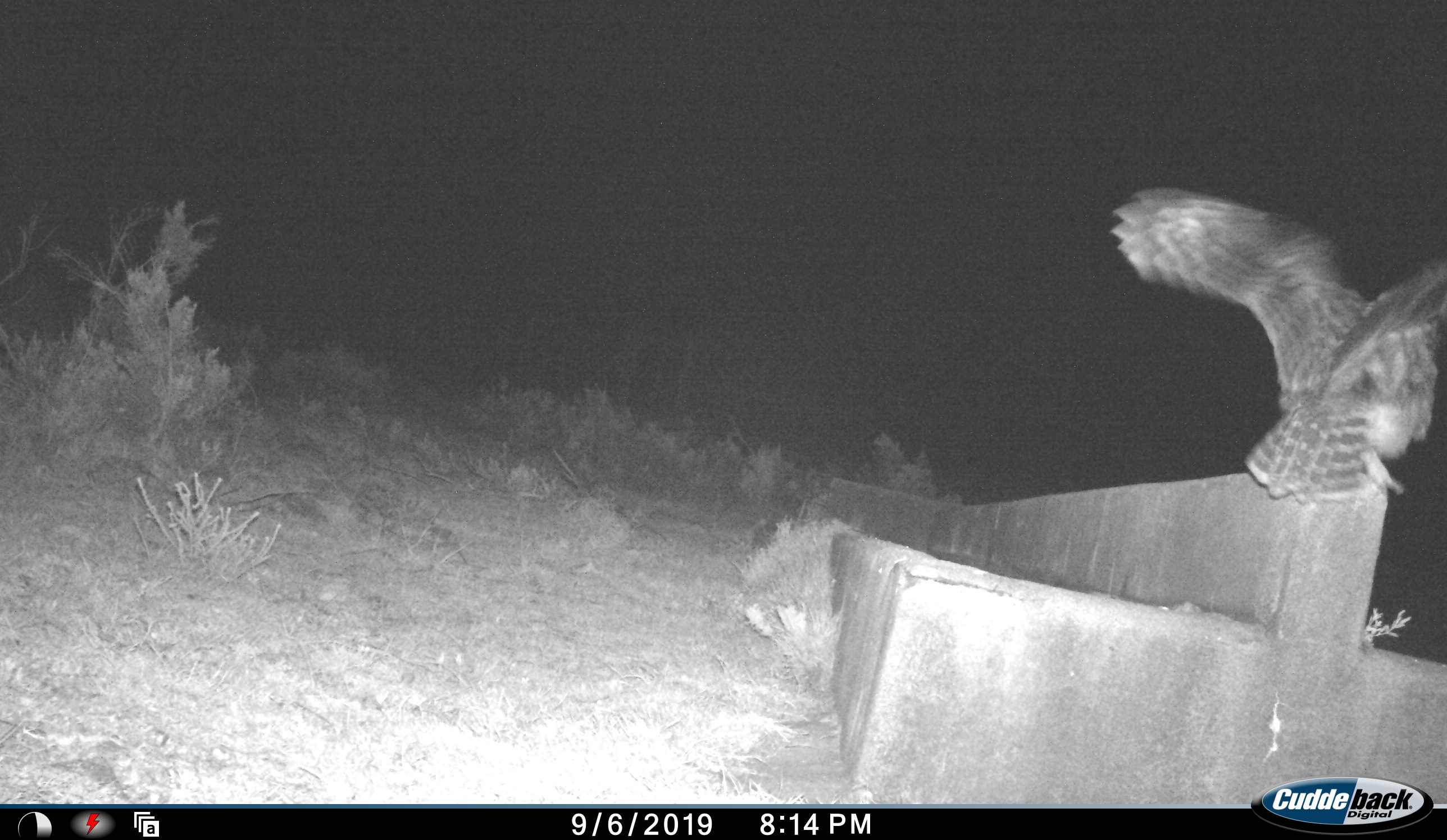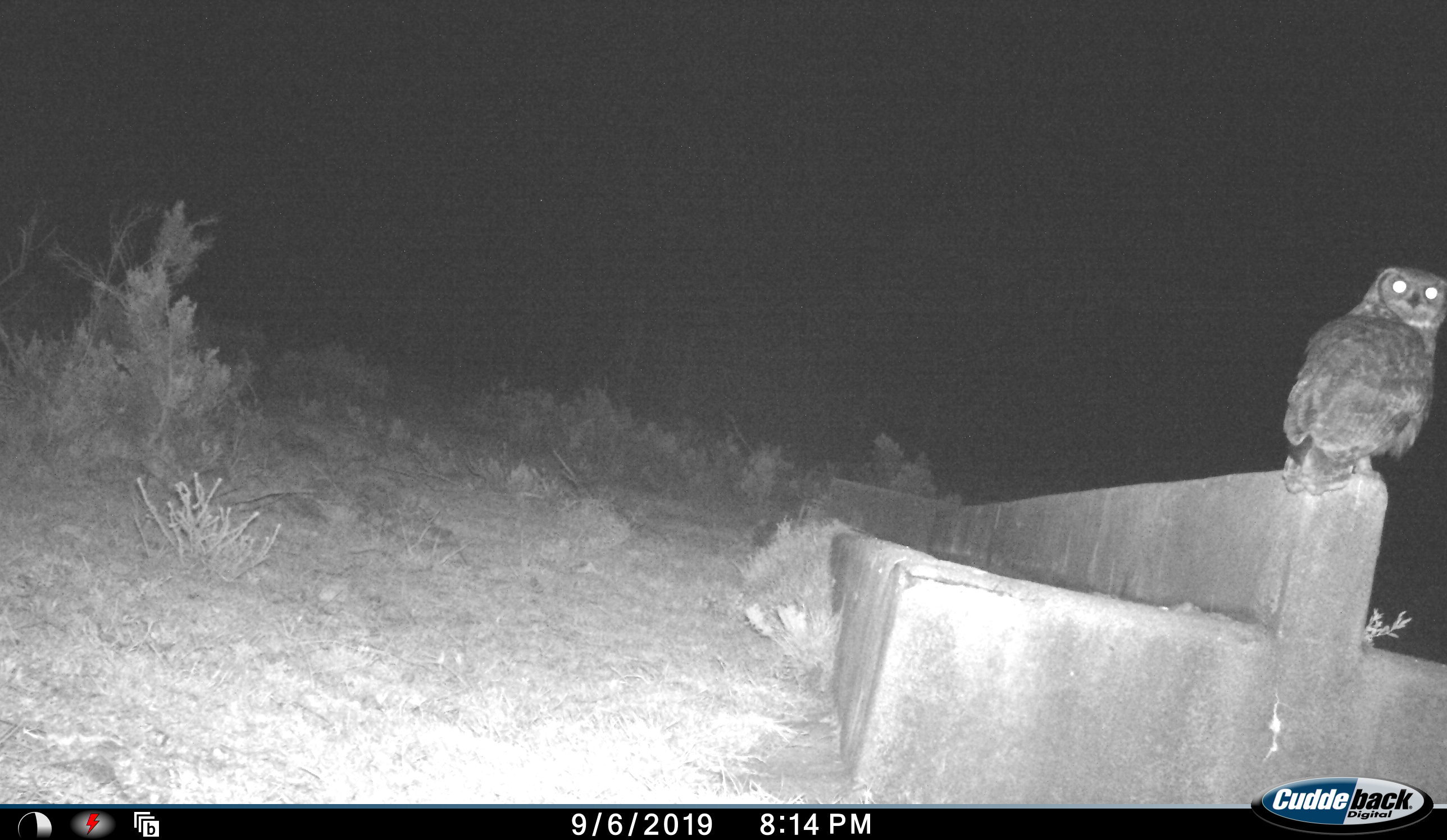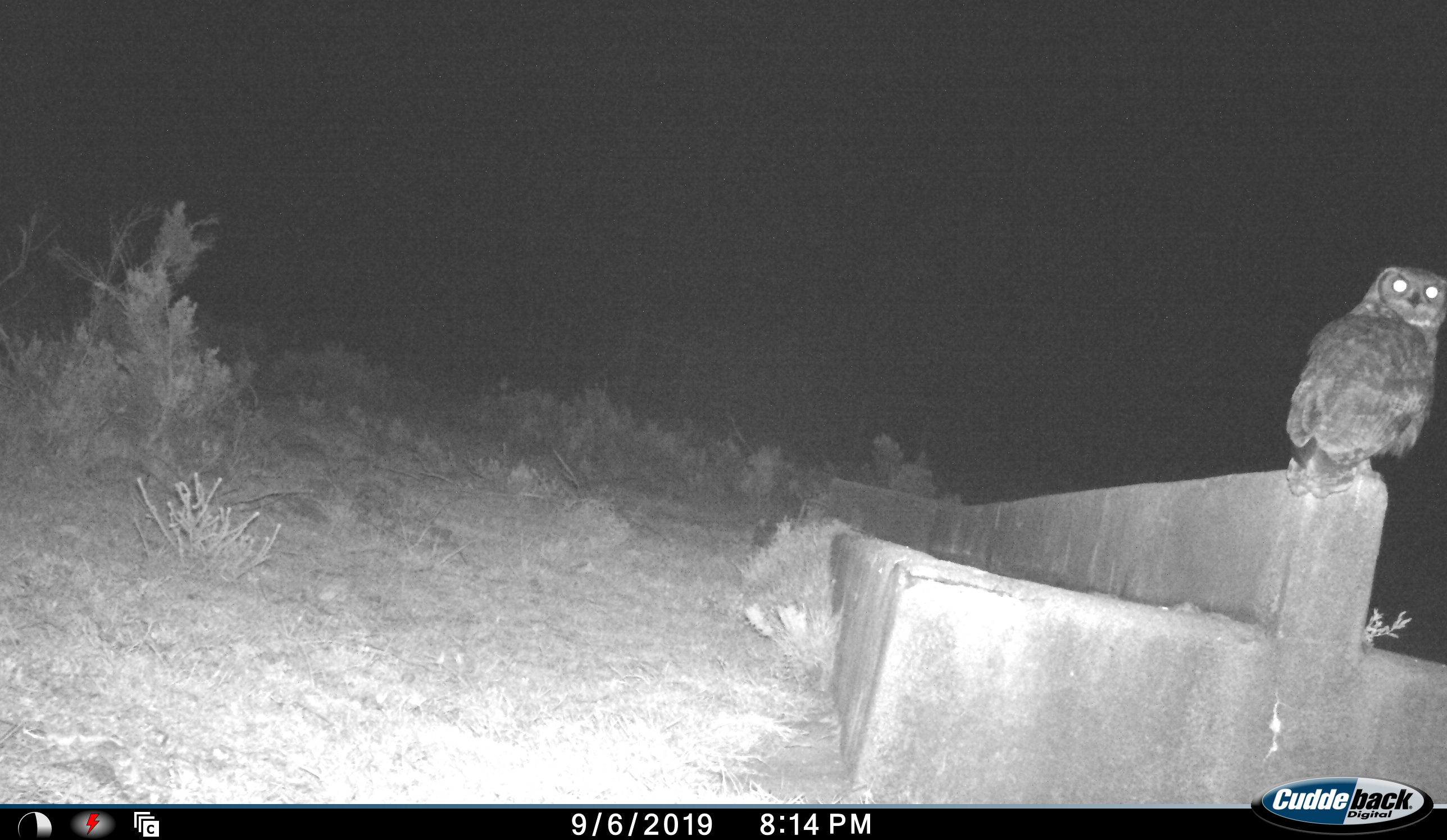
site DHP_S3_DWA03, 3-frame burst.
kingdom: Animalia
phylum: Chordata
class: Aves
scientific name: Aves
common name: bird of prey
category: birdofprey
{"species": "birdofprey (bird of prey) (Aves)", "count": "1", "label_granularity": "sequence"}